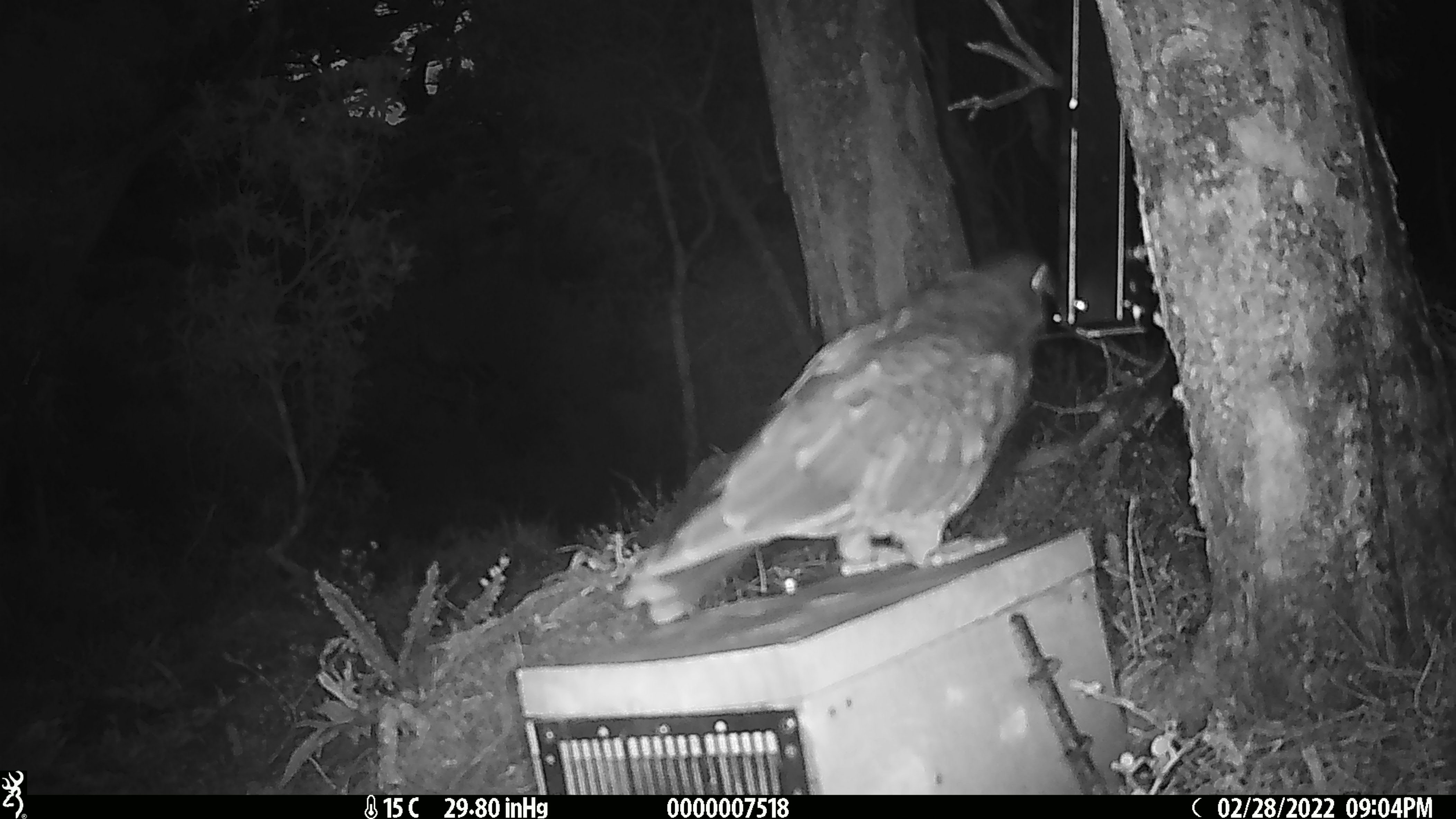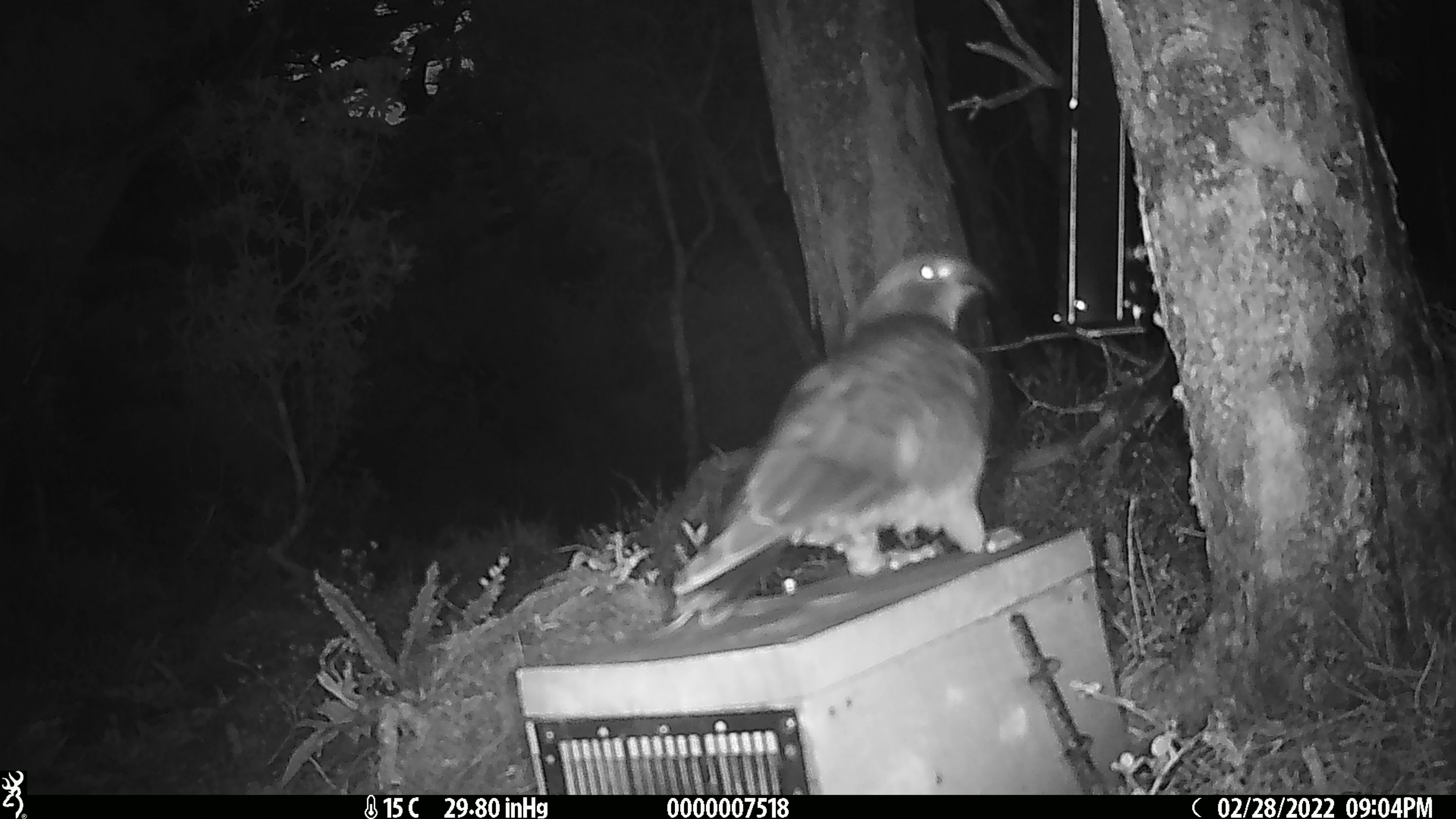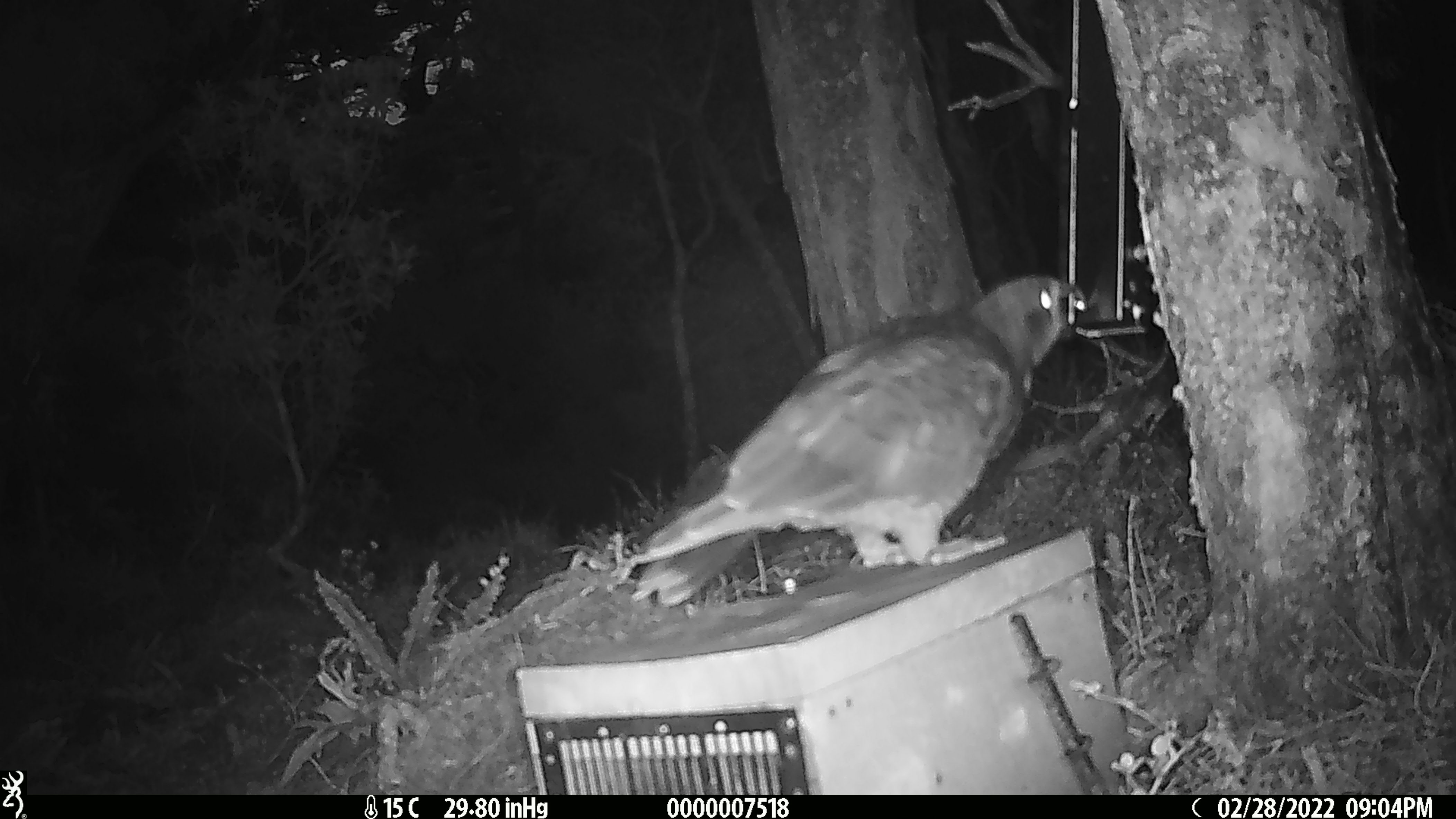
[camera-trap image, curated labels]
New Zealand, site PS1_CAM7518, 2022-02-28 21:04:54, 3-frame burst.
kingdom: Animalia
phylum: Chordata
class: Aves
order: Psittaciformes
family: Strigopidae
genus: Nestor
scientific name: Nestor notabilis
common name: kea